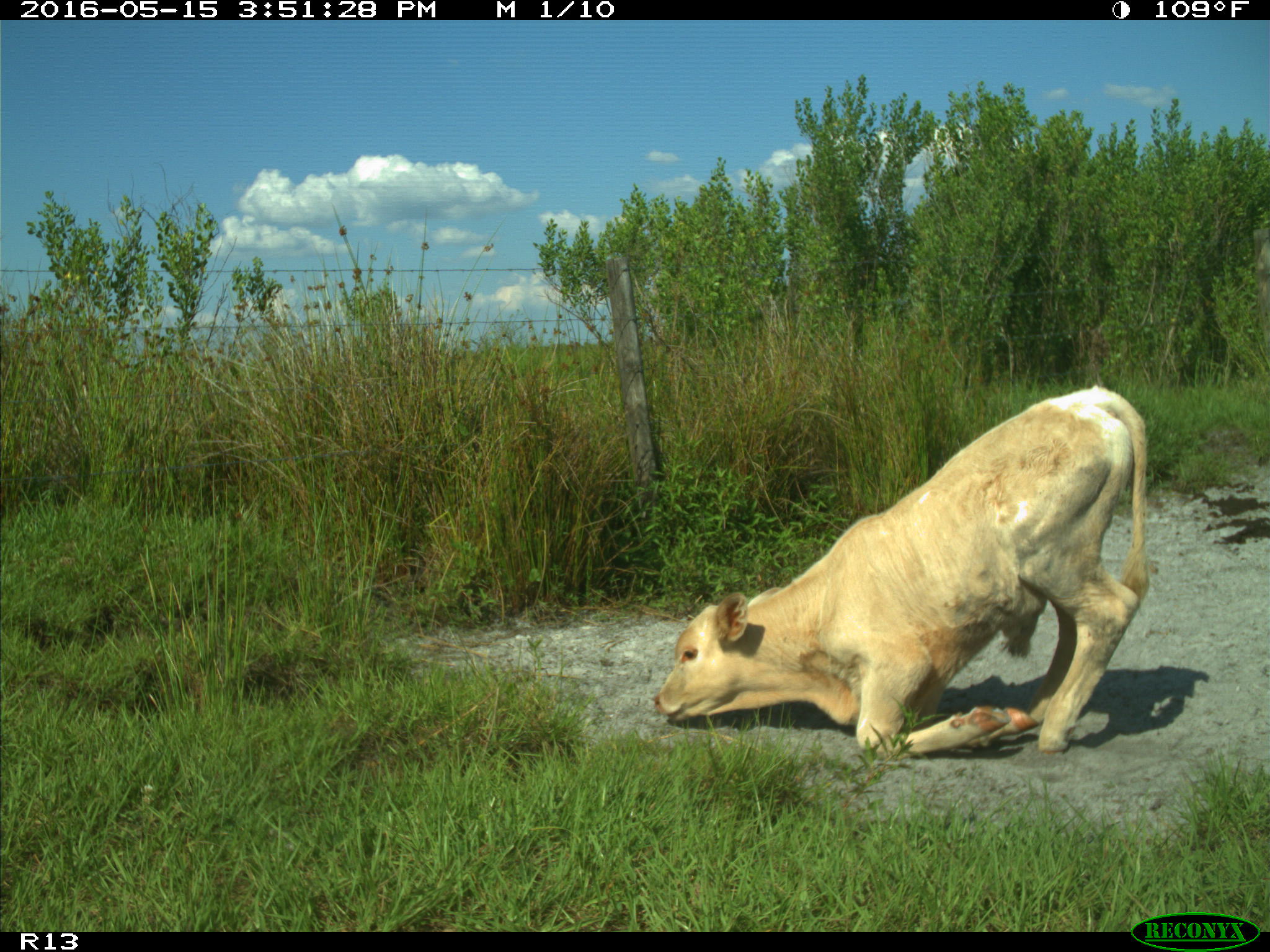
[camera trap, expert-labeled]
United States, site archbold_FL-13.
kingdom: Animalia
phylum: Chordata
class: Mammalia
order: Artiodactyla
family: Bovidae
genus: Bos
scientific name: Bos taurus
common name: domestic cow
Bos taurus (domestic cow).